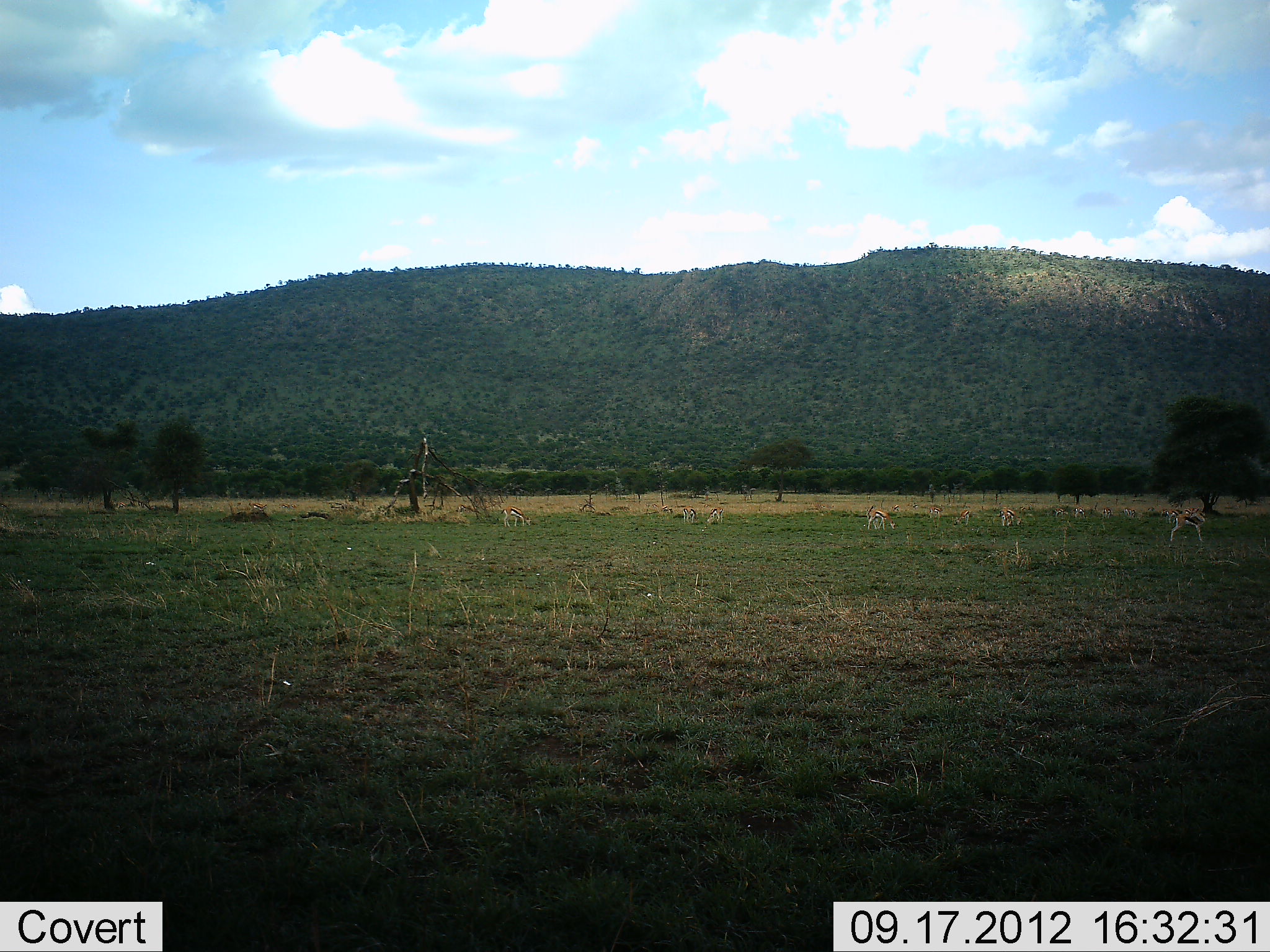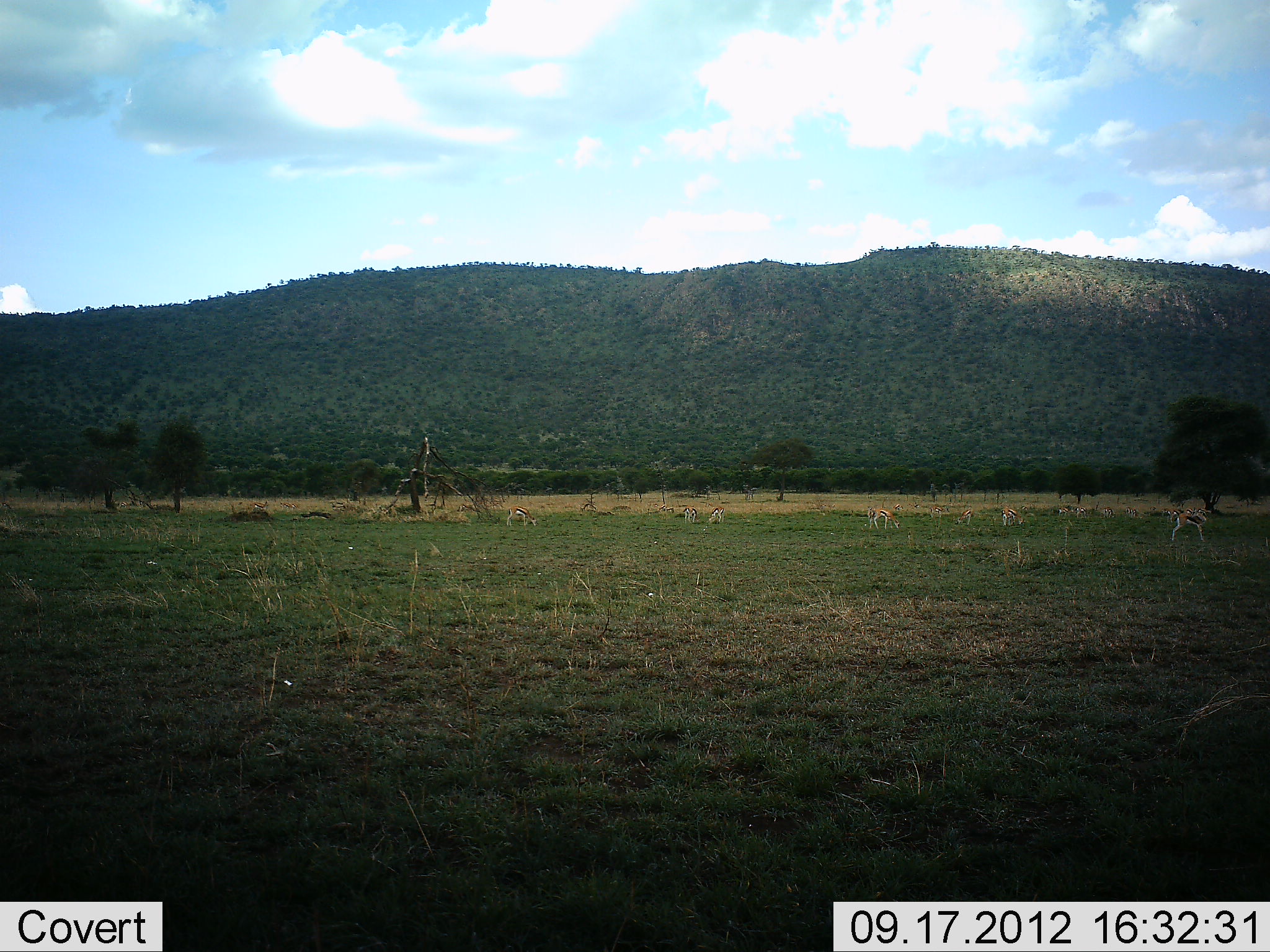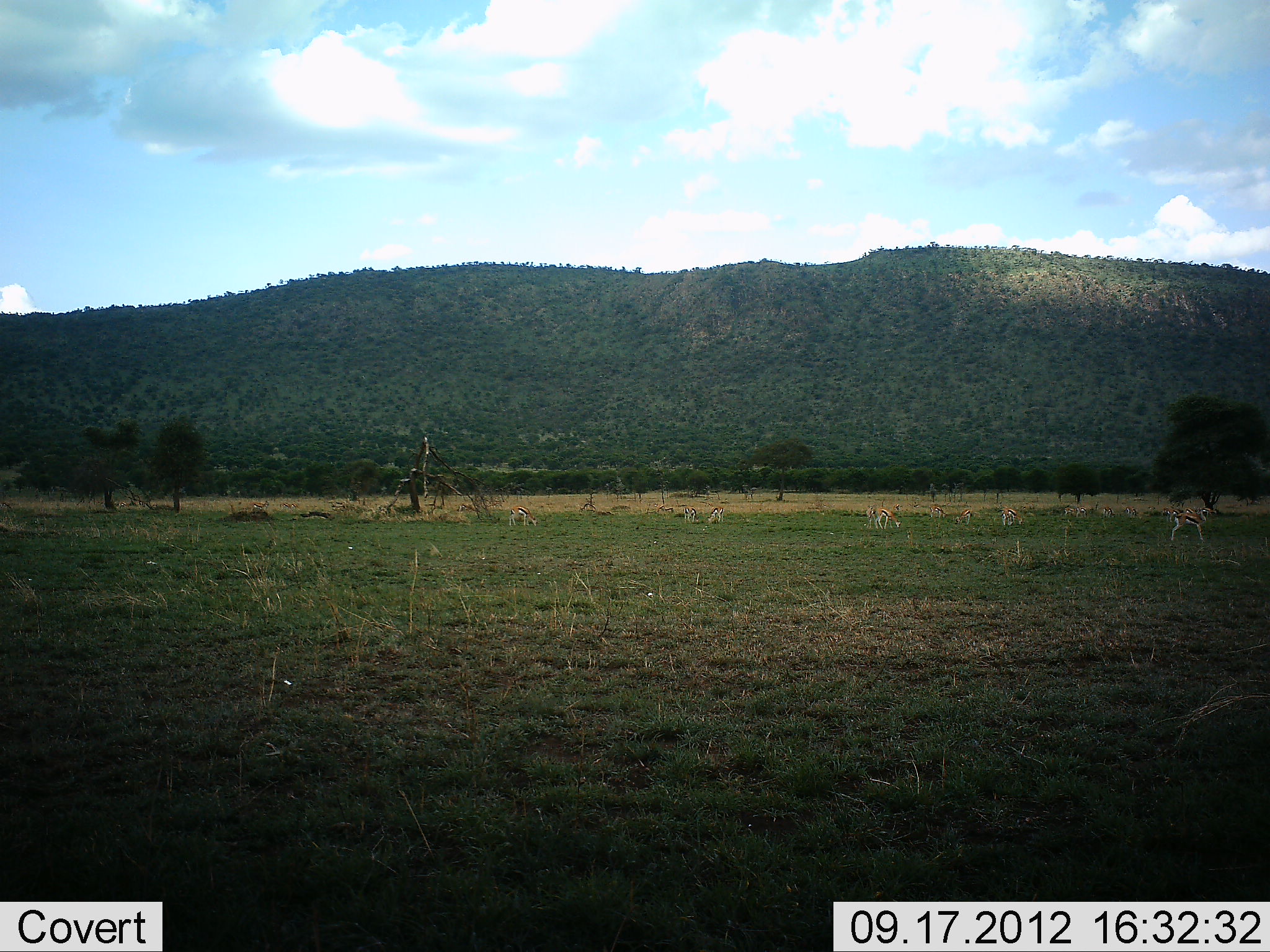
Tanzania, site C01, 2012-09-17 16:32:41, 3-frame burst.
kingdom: Animalia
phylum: Chordata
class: Mammalia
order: Artiodactyla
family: Bovidae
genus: Eudorcas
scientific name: Eudorcas thomsonii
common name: thomson's gazelle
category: gazellethomsons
Gazellethomsons (thomson's gazelle) (Eudorcas thomsonii), count 11-50. Behavior (volunteer vote fractions): standing 70%, resting 0%, moving 60%, interacting 0%. Young present (vote fraction): 0%. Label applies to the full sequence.